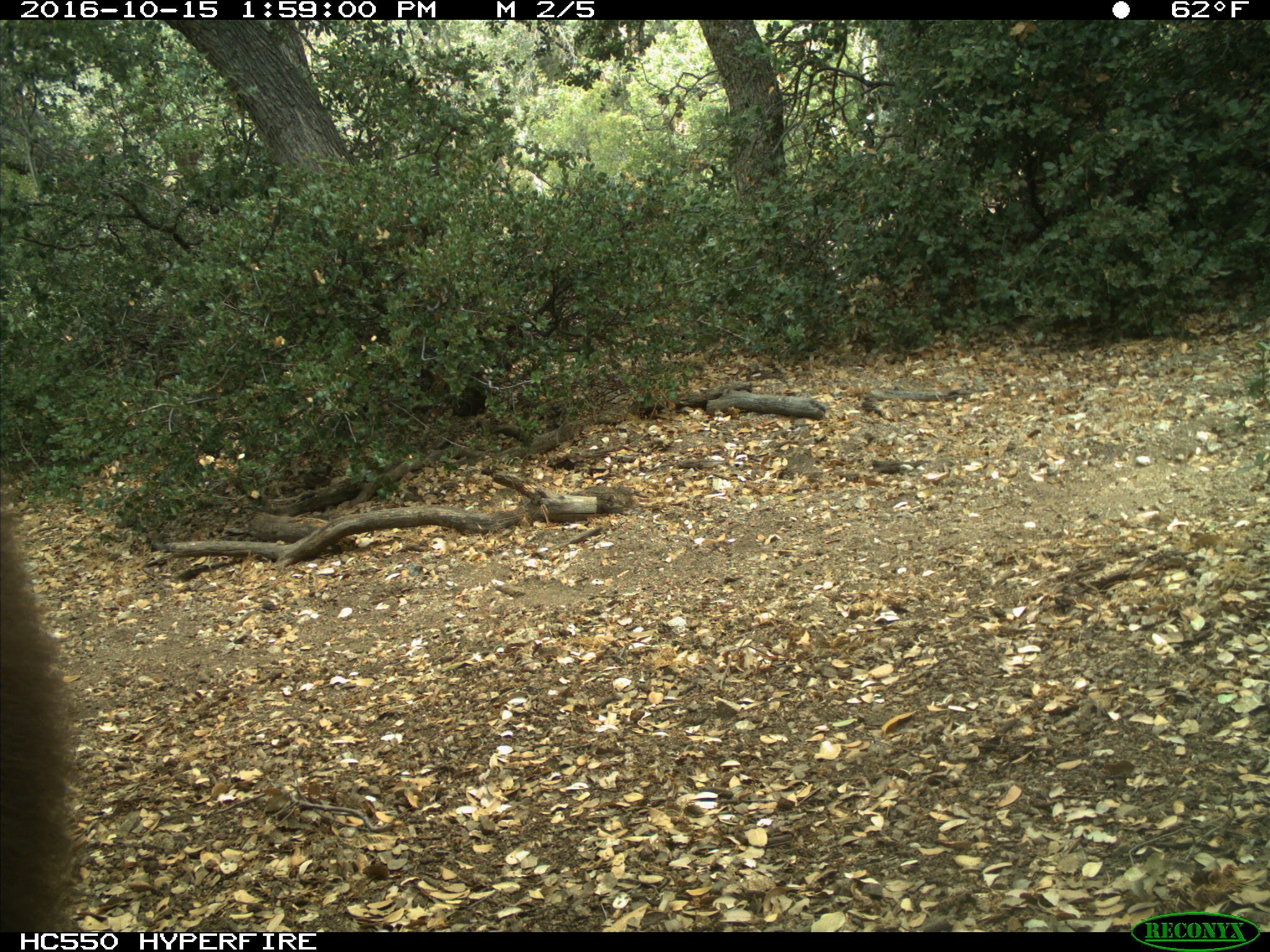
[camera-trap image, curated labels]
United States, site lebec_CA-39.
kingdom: Animalia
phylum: Chordata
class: Mammalia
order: Carnivora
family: Ursidae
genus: Ursus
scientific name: Ursus americanus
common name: american black bear